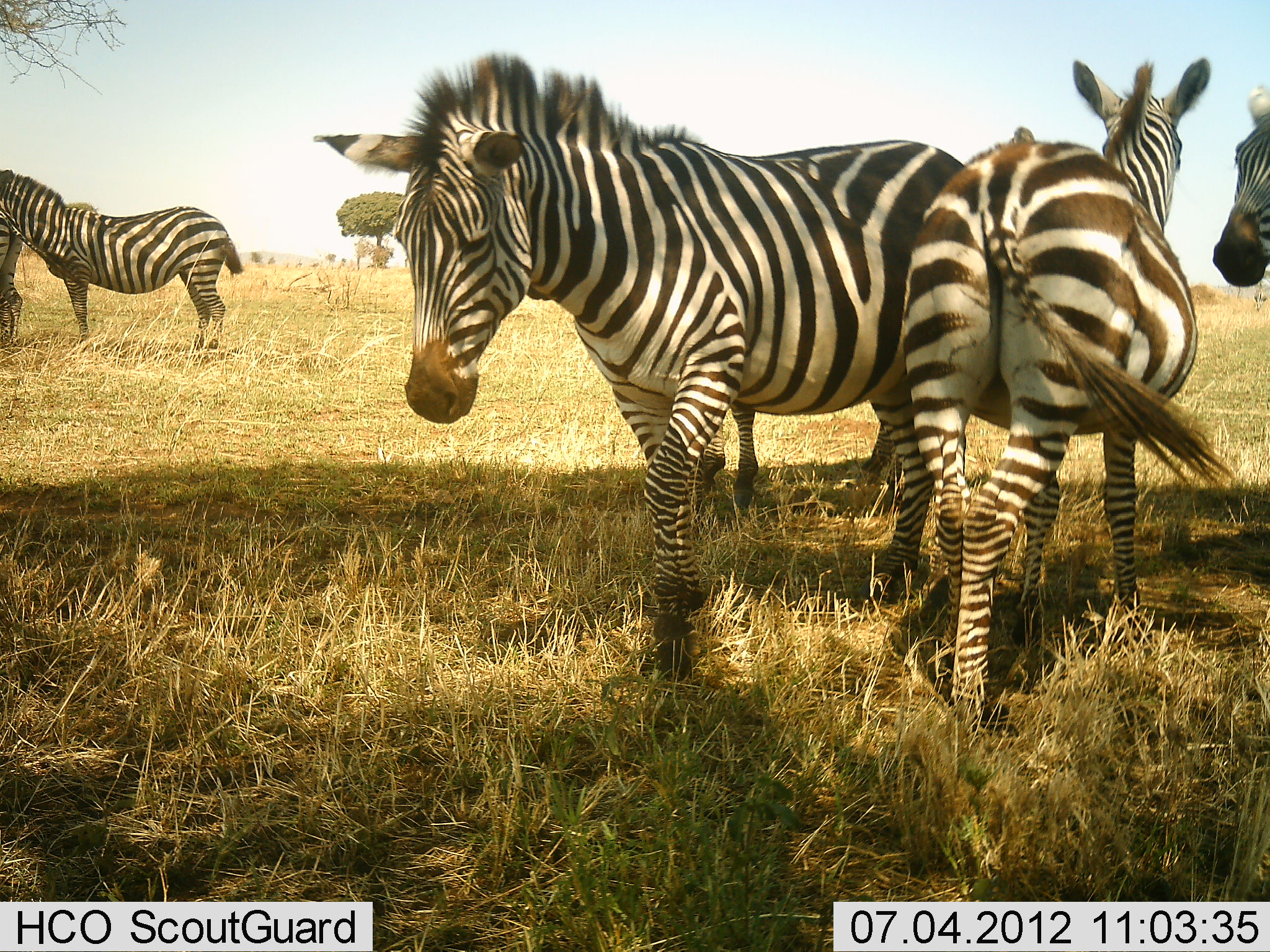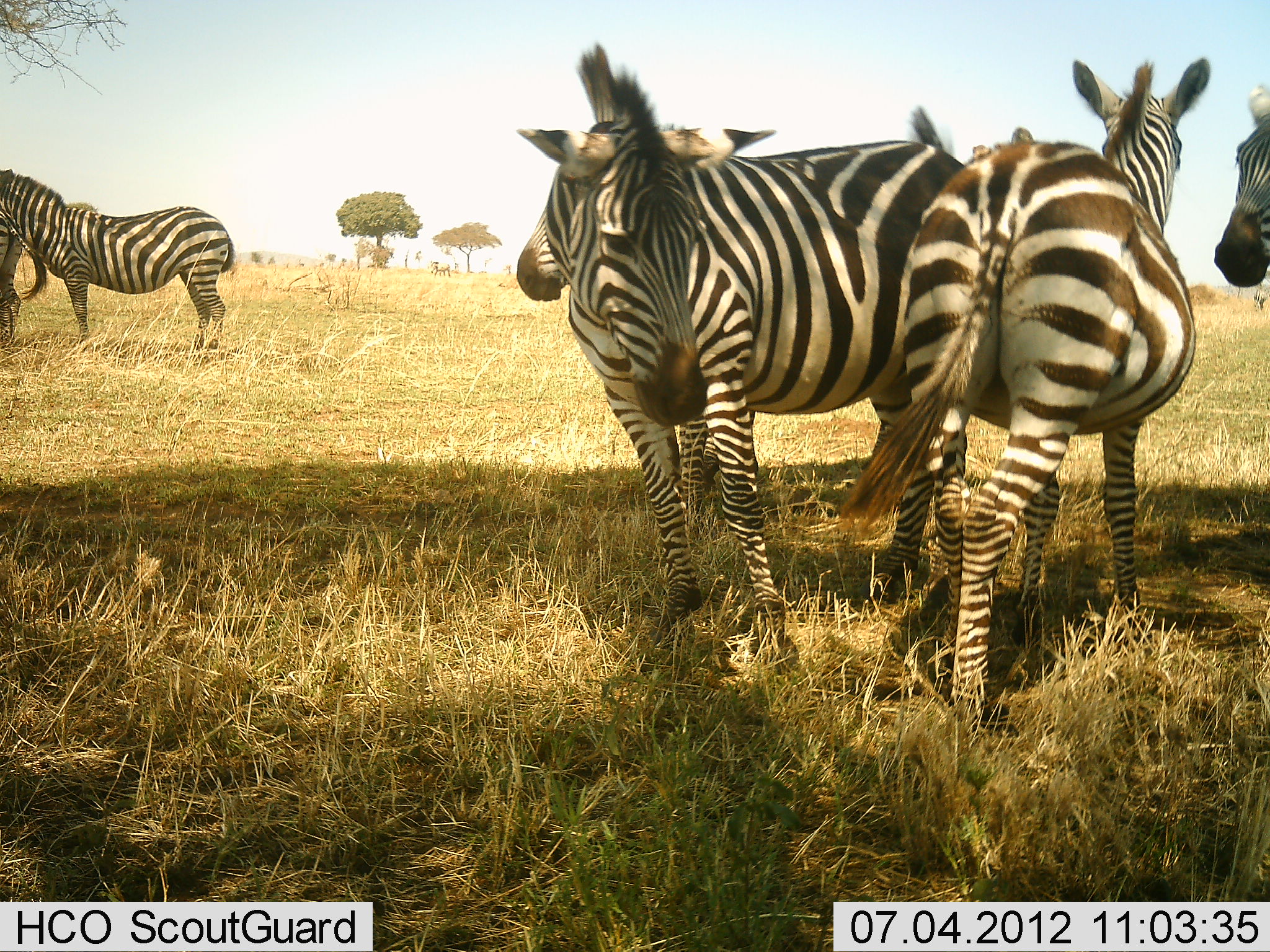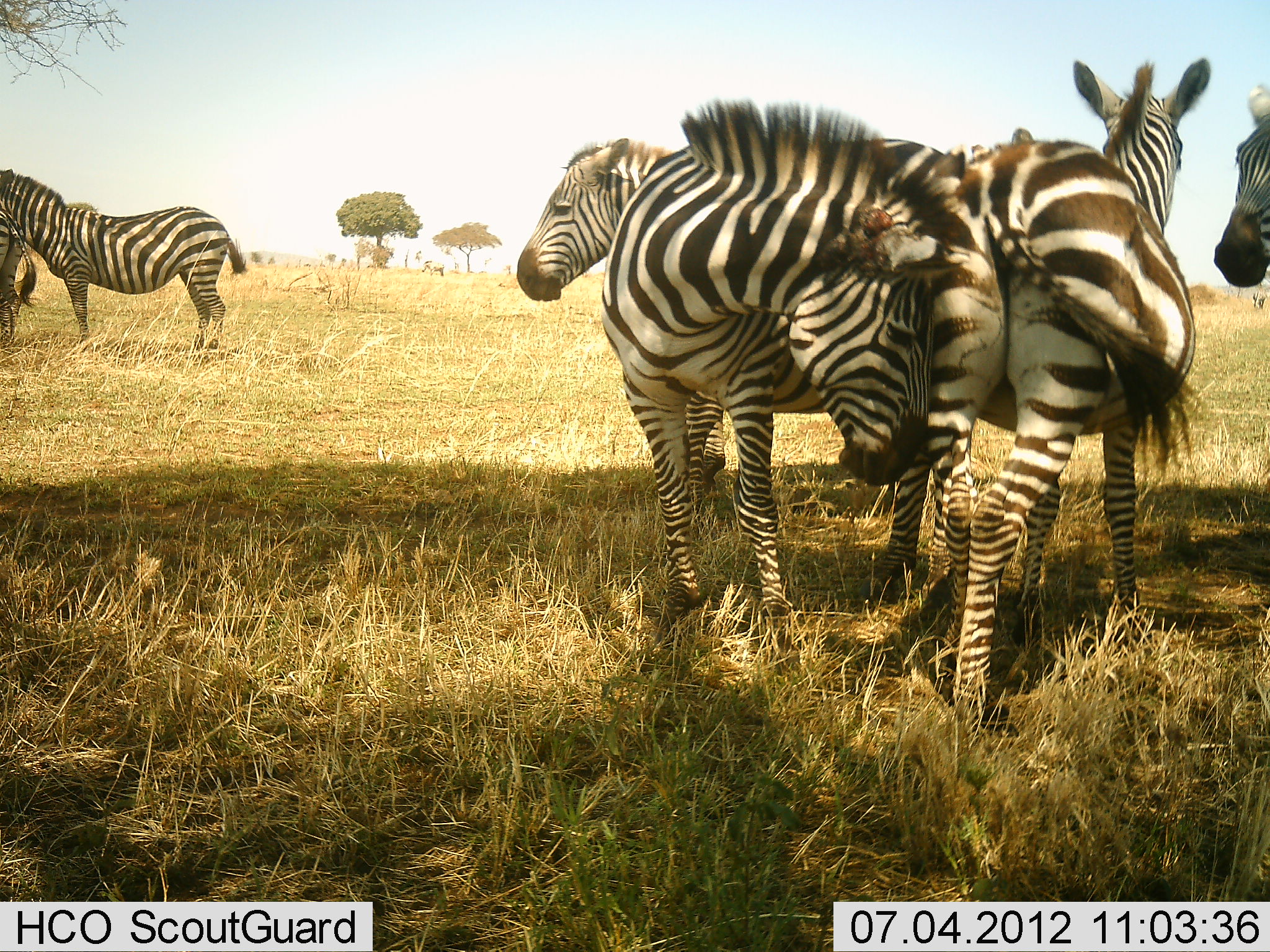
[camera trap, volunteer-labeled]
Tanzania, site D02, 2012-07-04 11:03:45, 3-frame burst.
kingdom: Animalia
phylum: Chordata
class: Mammalia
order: Perissodactyla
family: Equidae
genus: Equus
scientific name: Equus quagga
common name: plains zebra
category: zebra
Zebra (plains zebra) (Equus quagga), count 6. Behavior (volunteer vote fractions): standing 90%, resting 0%, moving 10%, interacting 20%. Young present (vote fraction): 0%. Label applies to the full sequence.